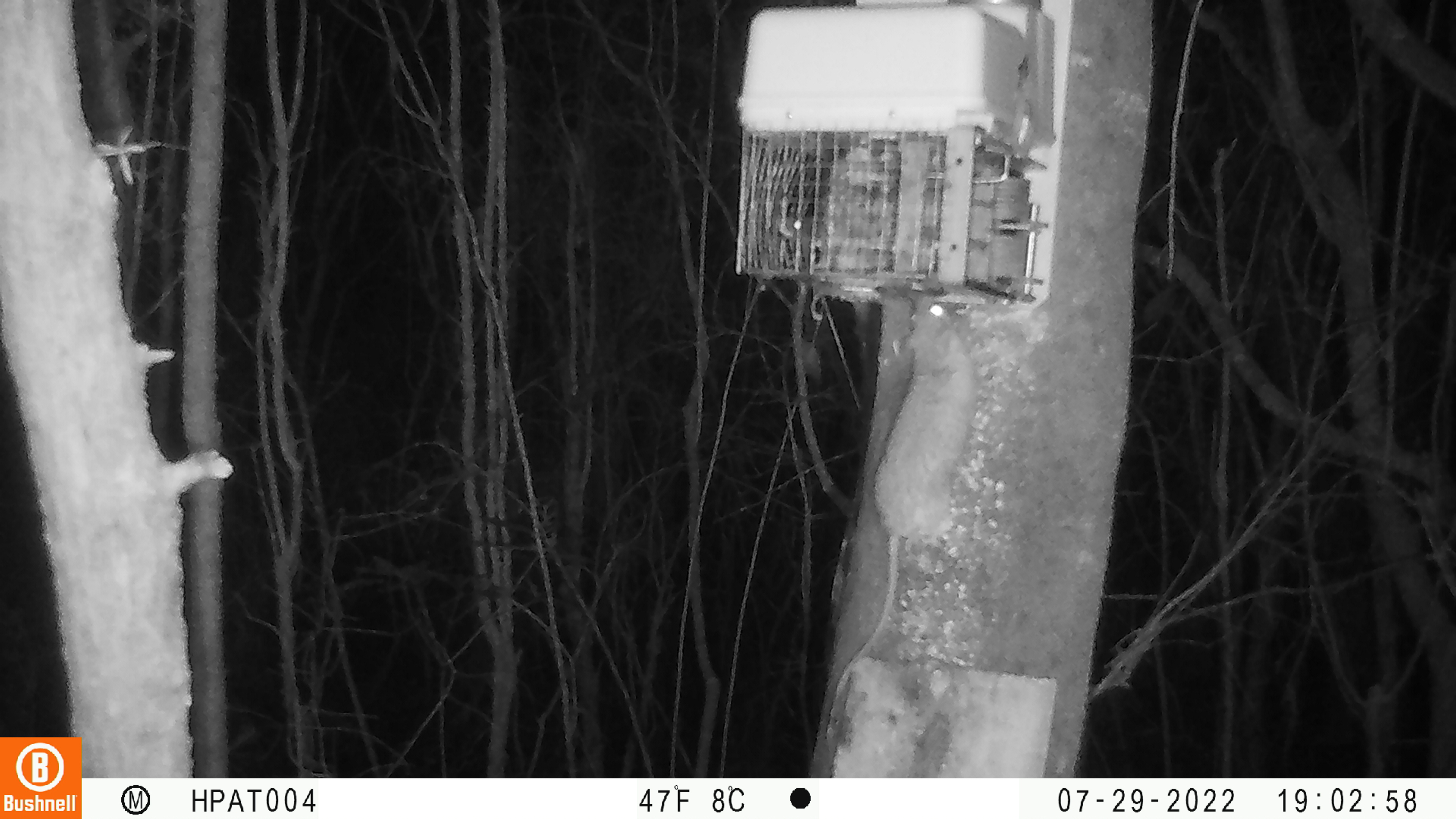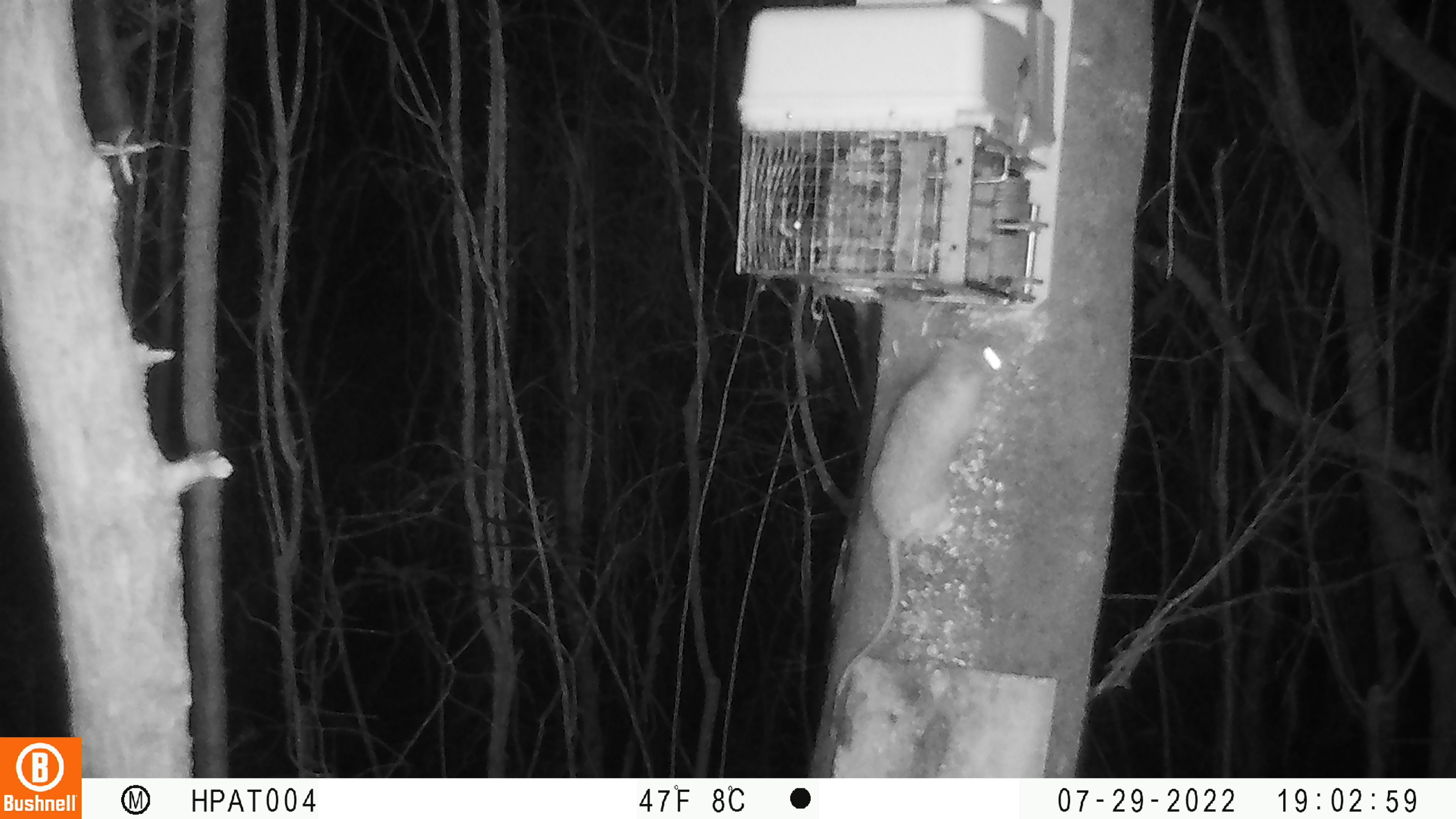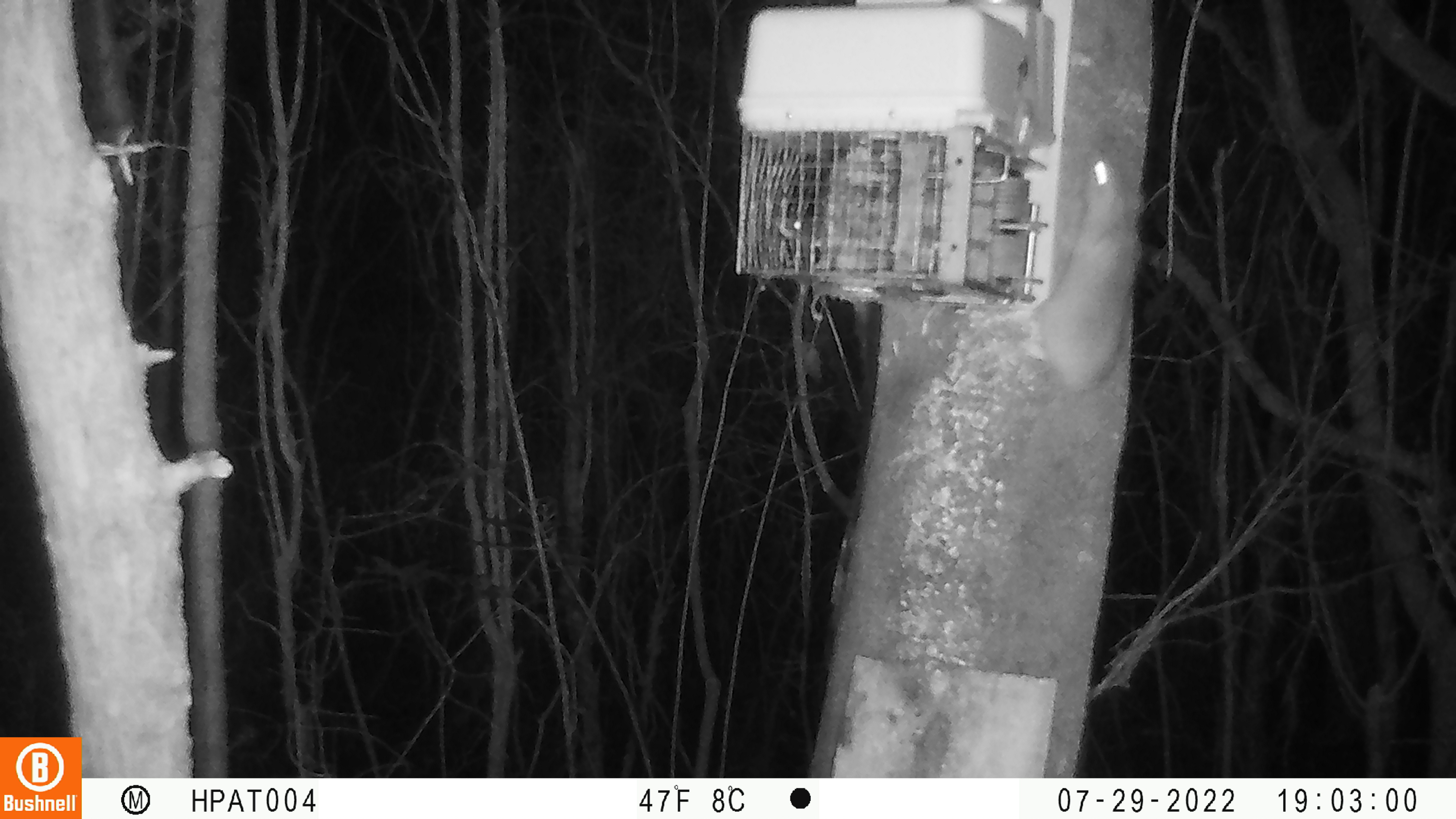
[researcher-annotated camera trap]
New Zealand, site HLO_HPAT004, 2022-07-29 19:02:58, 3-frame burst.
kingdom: Animalia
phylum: Chordata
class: Mammalia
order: Rodentia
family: Muridae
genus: Rattus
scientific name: Rattus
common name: rat